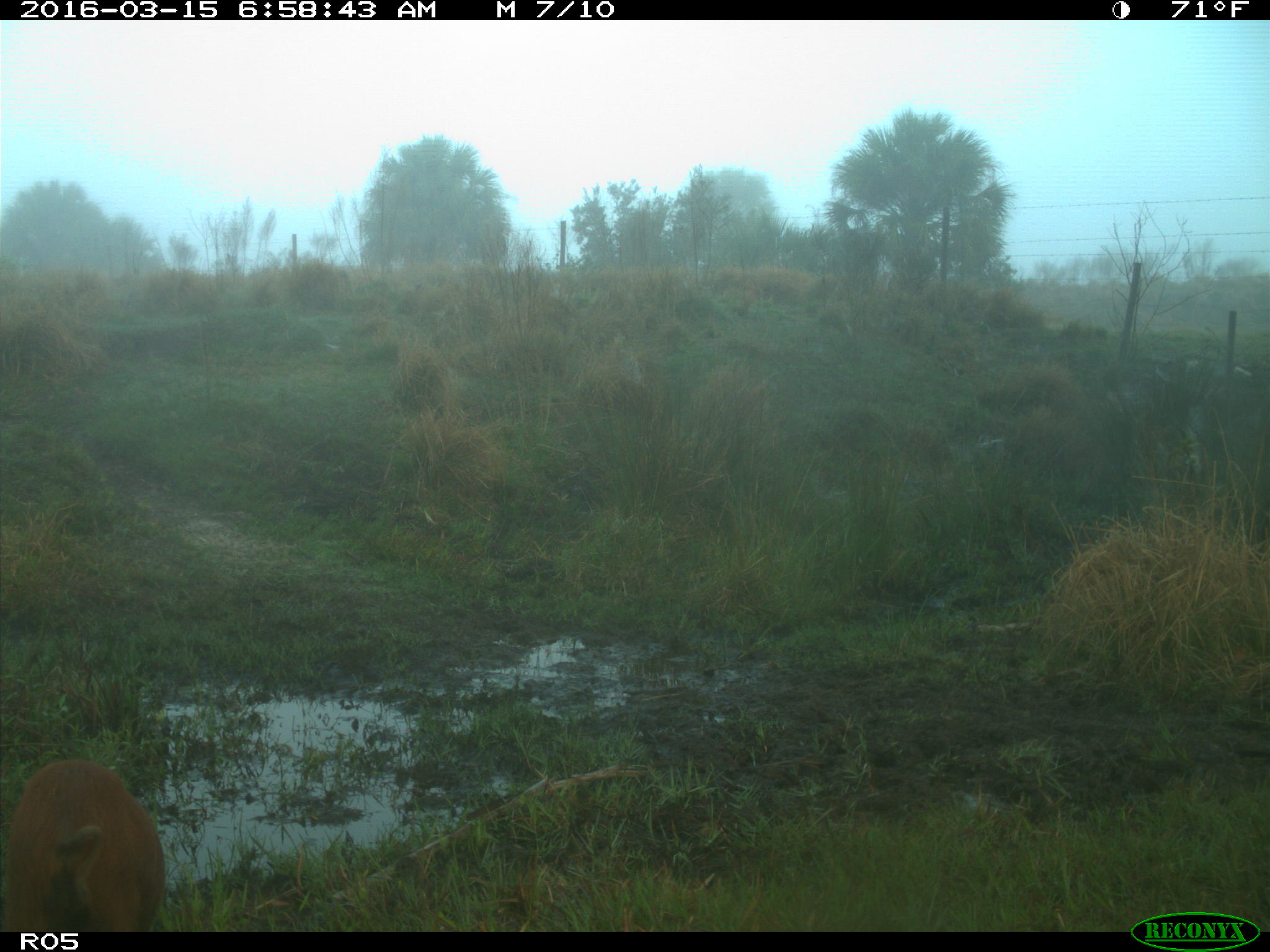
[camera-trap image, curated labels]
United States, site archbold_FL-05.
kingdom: Animalia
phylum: Chordata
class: Mammalia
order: Artiodactyla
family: Suidae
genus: Sus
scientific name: Sus scrofa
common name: wild boar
Sus scrofa (wild boar).